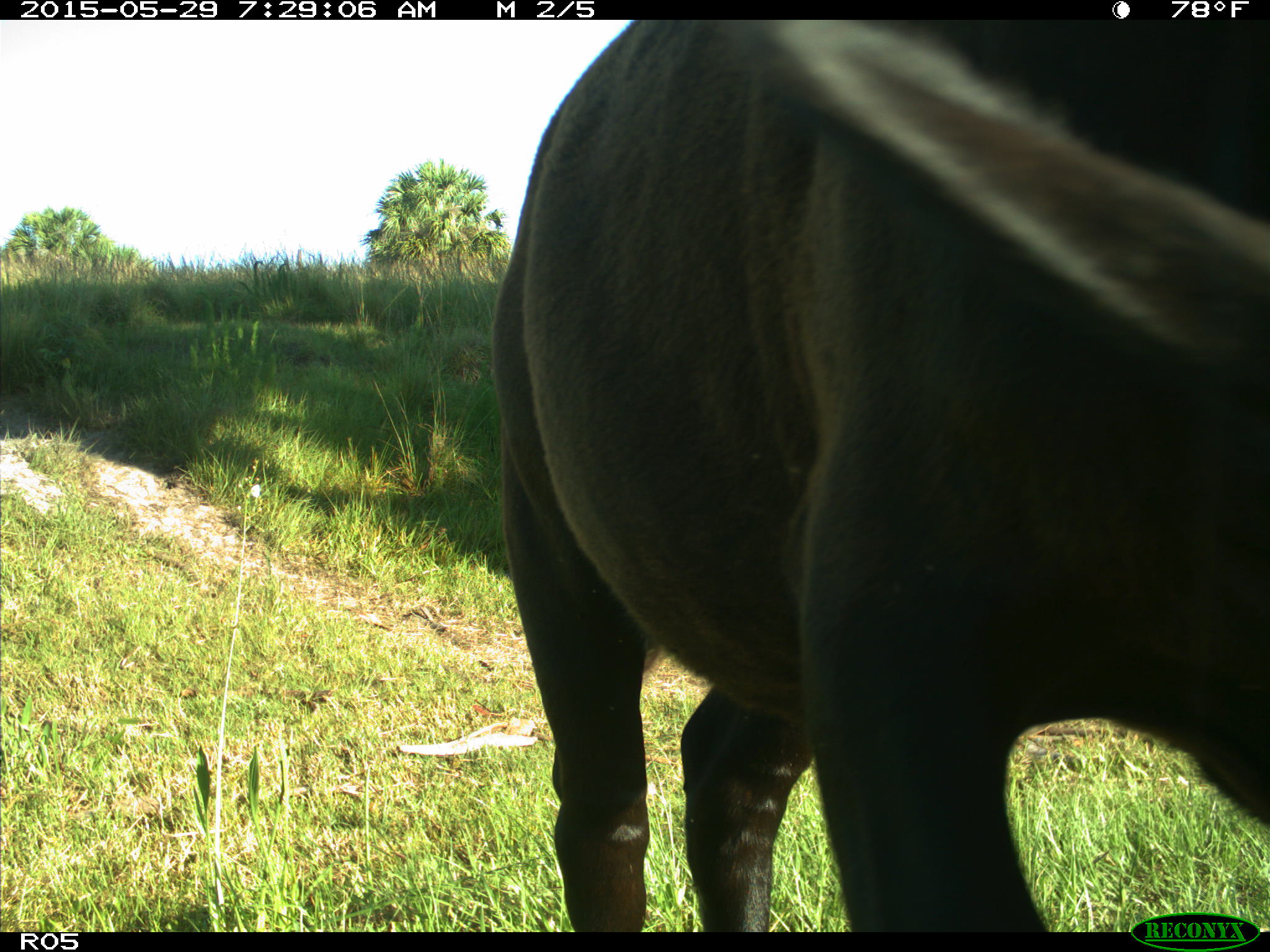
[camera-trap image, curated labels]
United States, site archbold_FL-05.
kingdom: Animalia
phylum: Chordata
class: Mammalia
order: Artiodactyla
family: Bovidae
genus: Bos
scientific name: Bos taurus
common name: domestic cow